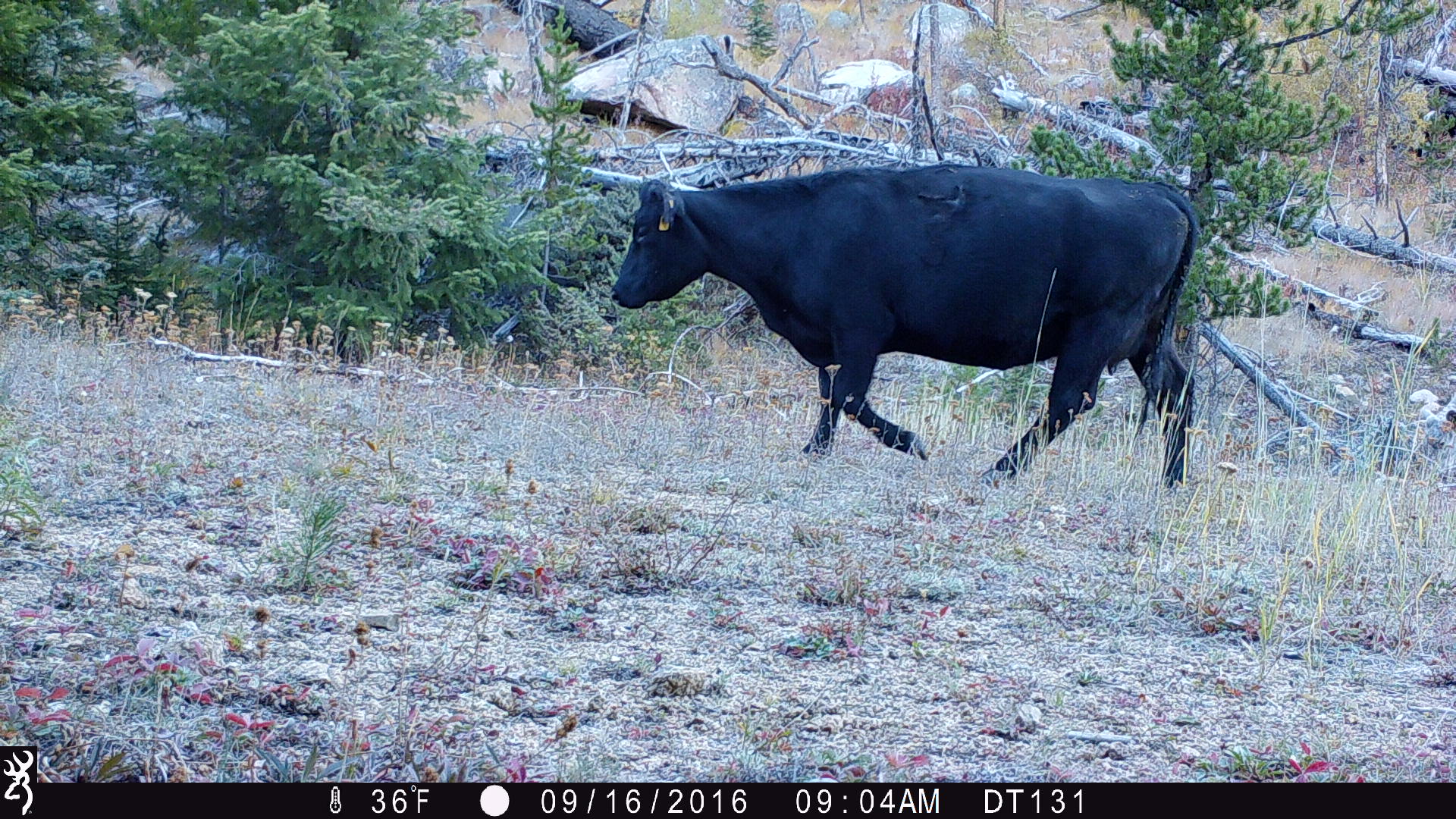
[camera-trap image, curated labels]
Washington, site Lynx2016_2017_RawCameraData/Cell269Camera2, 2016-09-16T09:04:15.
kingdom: Animalia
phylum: Chordata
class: Mammalia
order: Artiodactyla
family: Bovidae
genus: Bos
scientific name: Bos taurus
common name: domestic cattle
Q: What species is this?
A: Domestic cattle (Bos taurus).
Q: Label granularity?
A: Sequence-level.